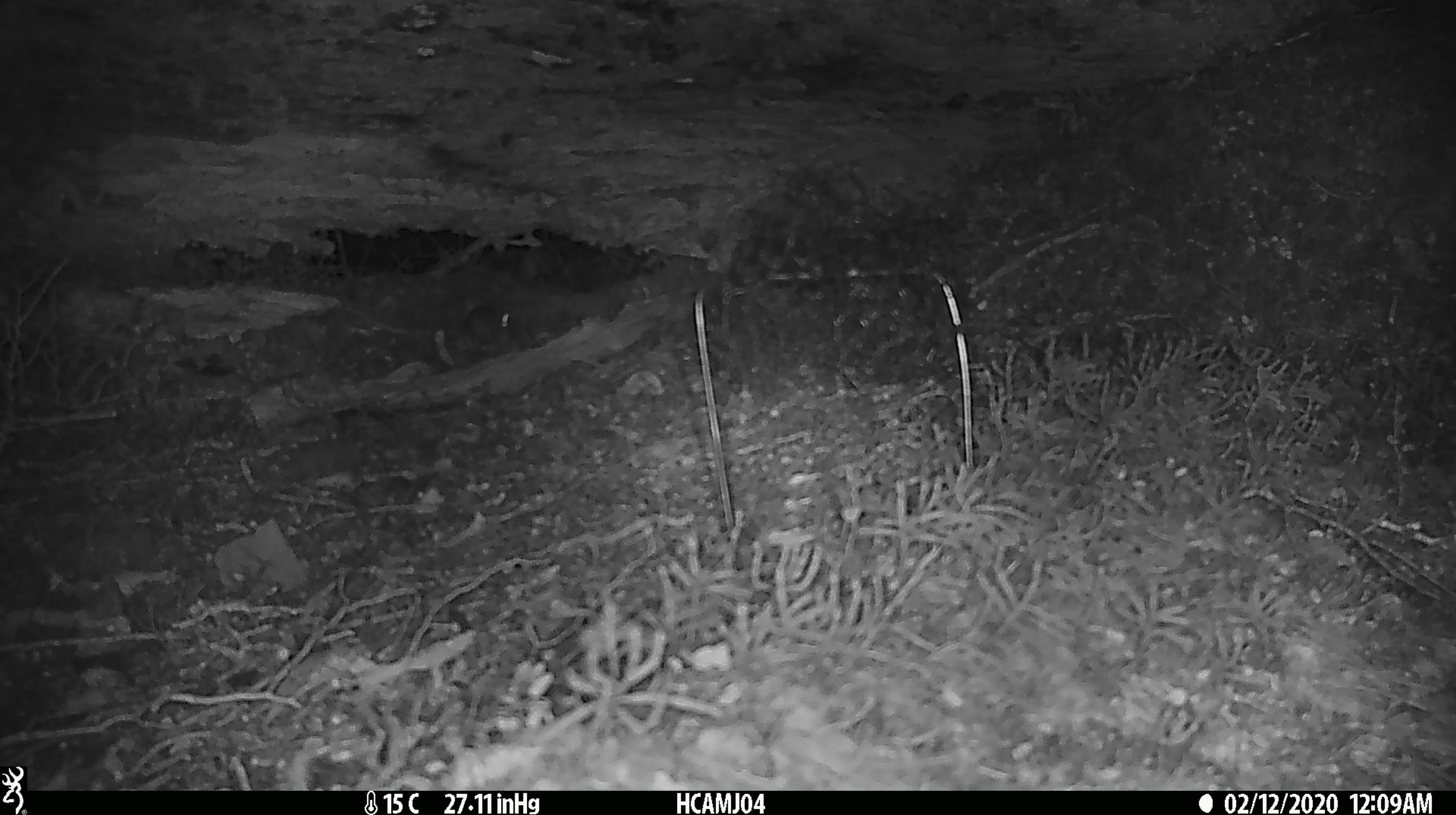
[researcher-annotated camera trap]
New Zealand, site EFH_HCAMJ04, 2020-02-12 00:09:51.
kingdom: Animalia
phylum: Chordata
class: Mammalia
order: Rodentia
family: Muridae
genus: Mus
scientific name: Mus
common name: mouse